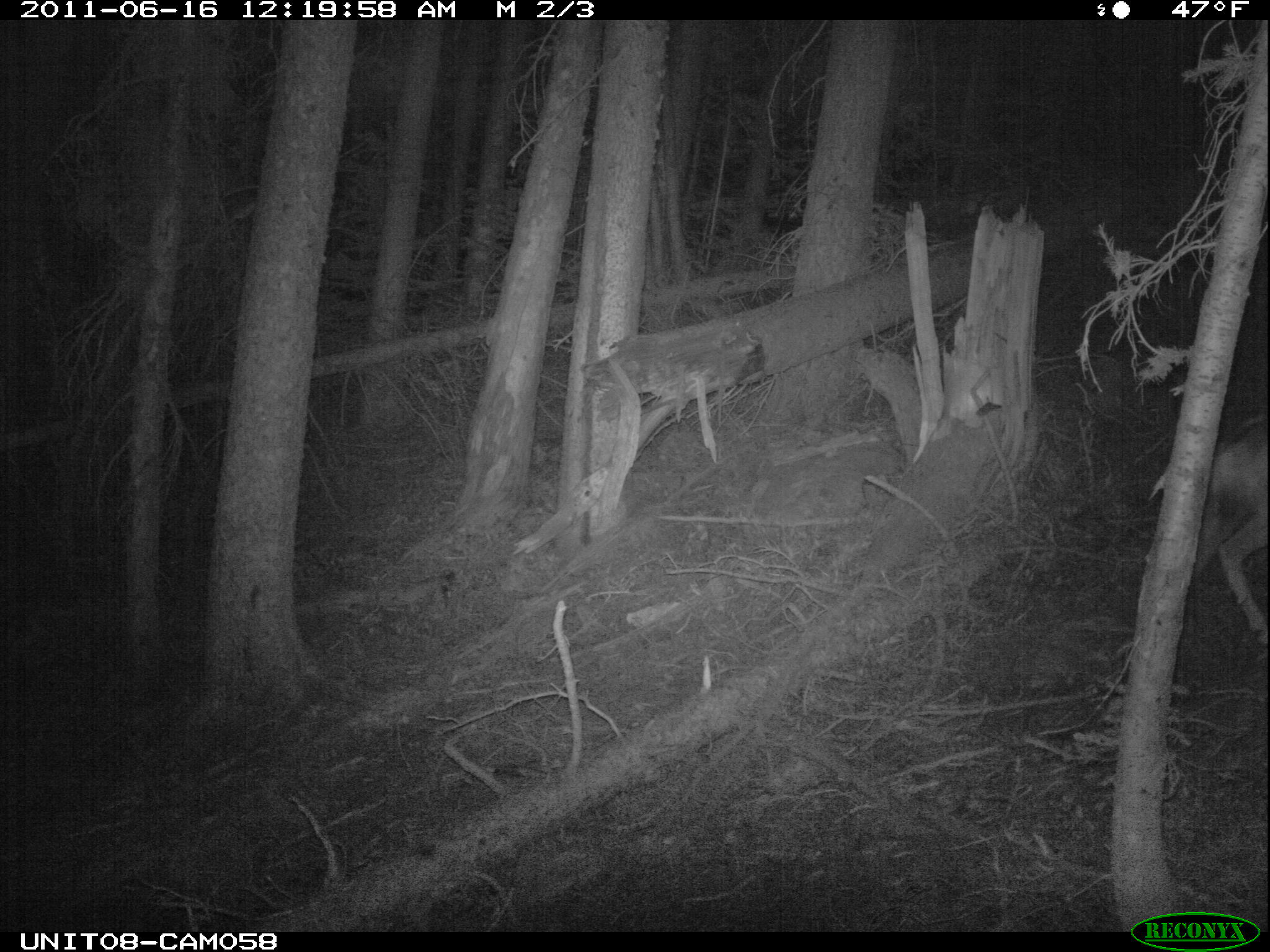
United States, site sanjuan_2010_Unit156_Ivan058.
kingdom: Animalia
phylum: Chordata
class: Mammalia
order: Artiodactyla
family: Cervidae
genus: Odocoileus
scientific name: Odocoileus hemionus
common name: mule deer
Odocoileus hemionus (mule deer).